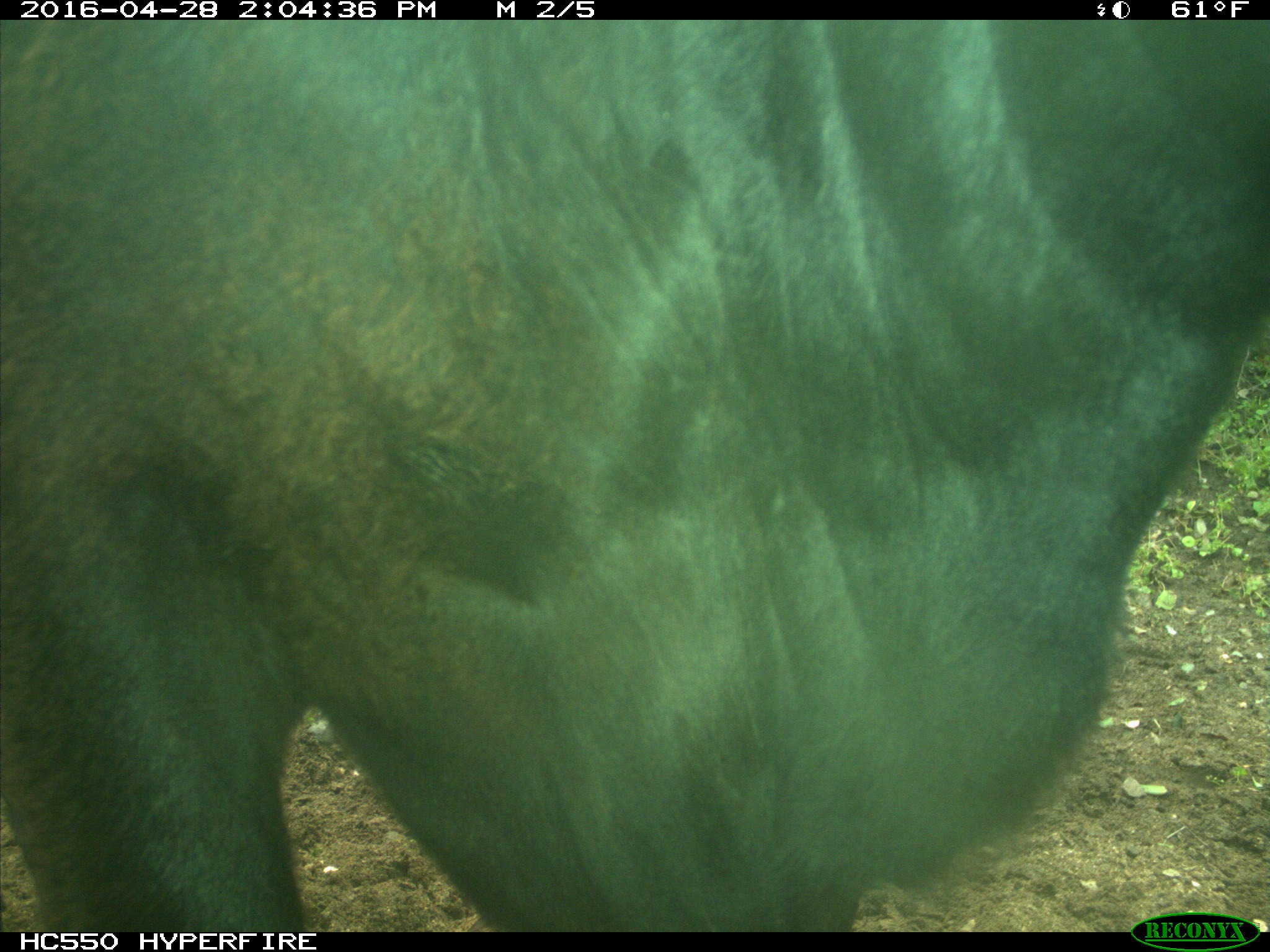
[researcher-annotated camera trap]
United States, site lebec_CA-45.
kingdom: Animalia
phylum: Chordata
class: Mammalia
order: Artiodactyla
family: Bovidae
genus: Bos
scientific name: Bos taurus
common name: domestic cow